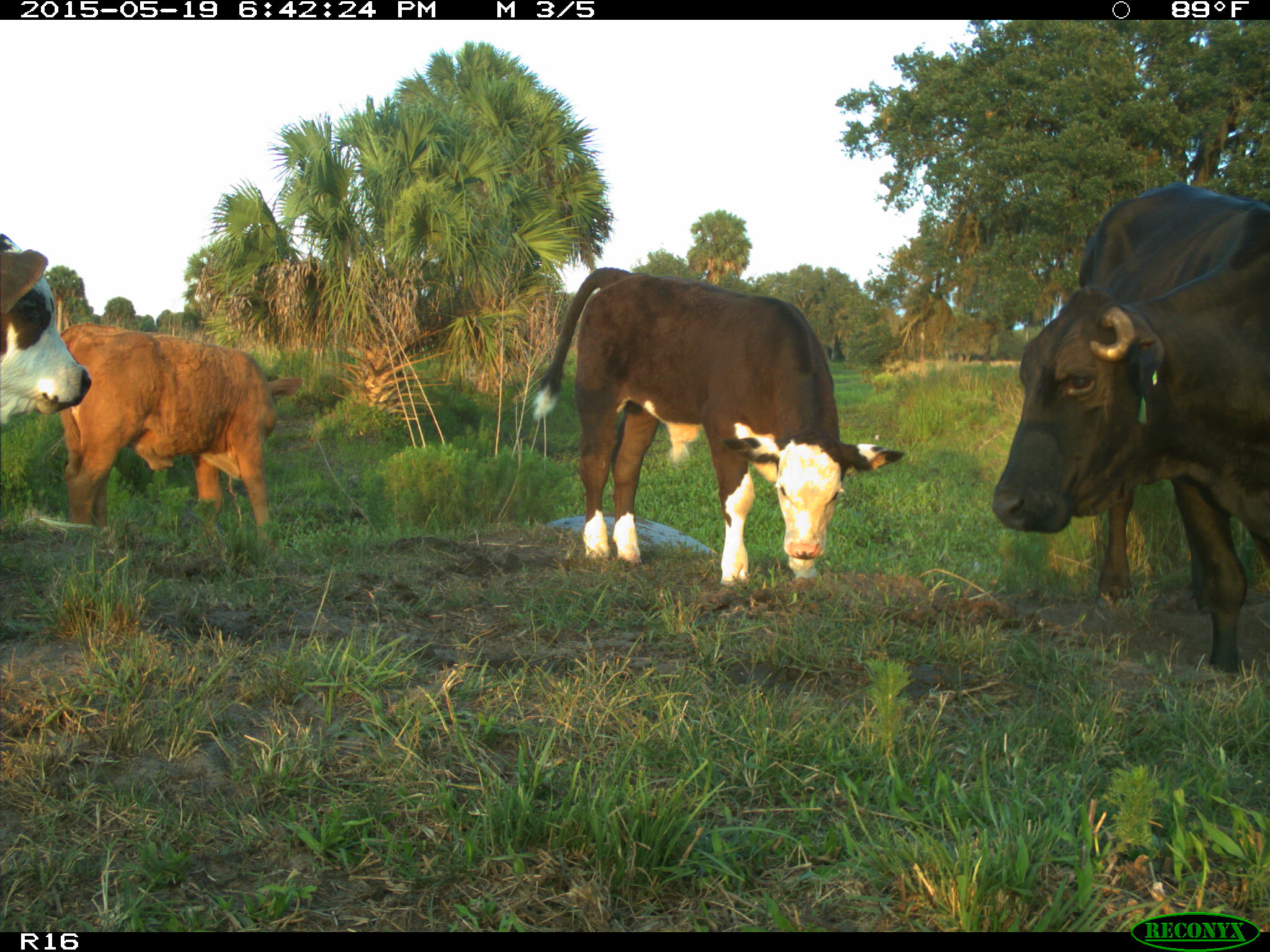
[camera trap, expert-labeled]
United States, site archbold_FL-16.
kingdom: Animalia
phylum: Chordata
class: Mammalia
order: Artiodactyla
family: Bovidae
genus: Bos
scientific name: Bos taurus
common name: domestic cow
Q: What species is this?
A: Bos taurus (domestic cow).